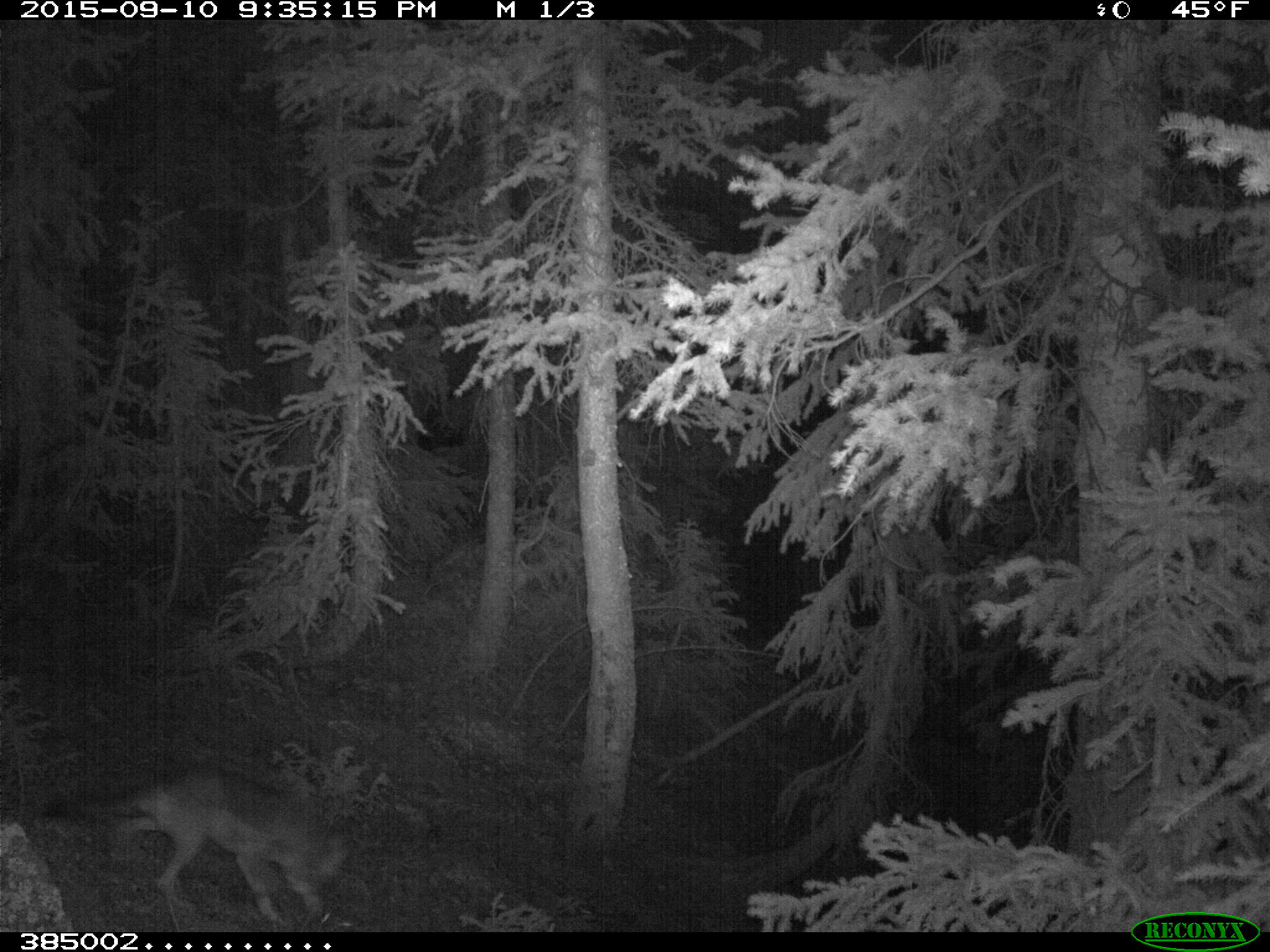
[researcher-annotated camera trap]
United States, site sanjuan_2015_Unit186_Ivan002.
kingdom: Animalia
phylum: Chordata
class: Mammalia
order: Carnivora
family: Canidae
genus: Canis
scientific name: Canis latrans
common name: coyote